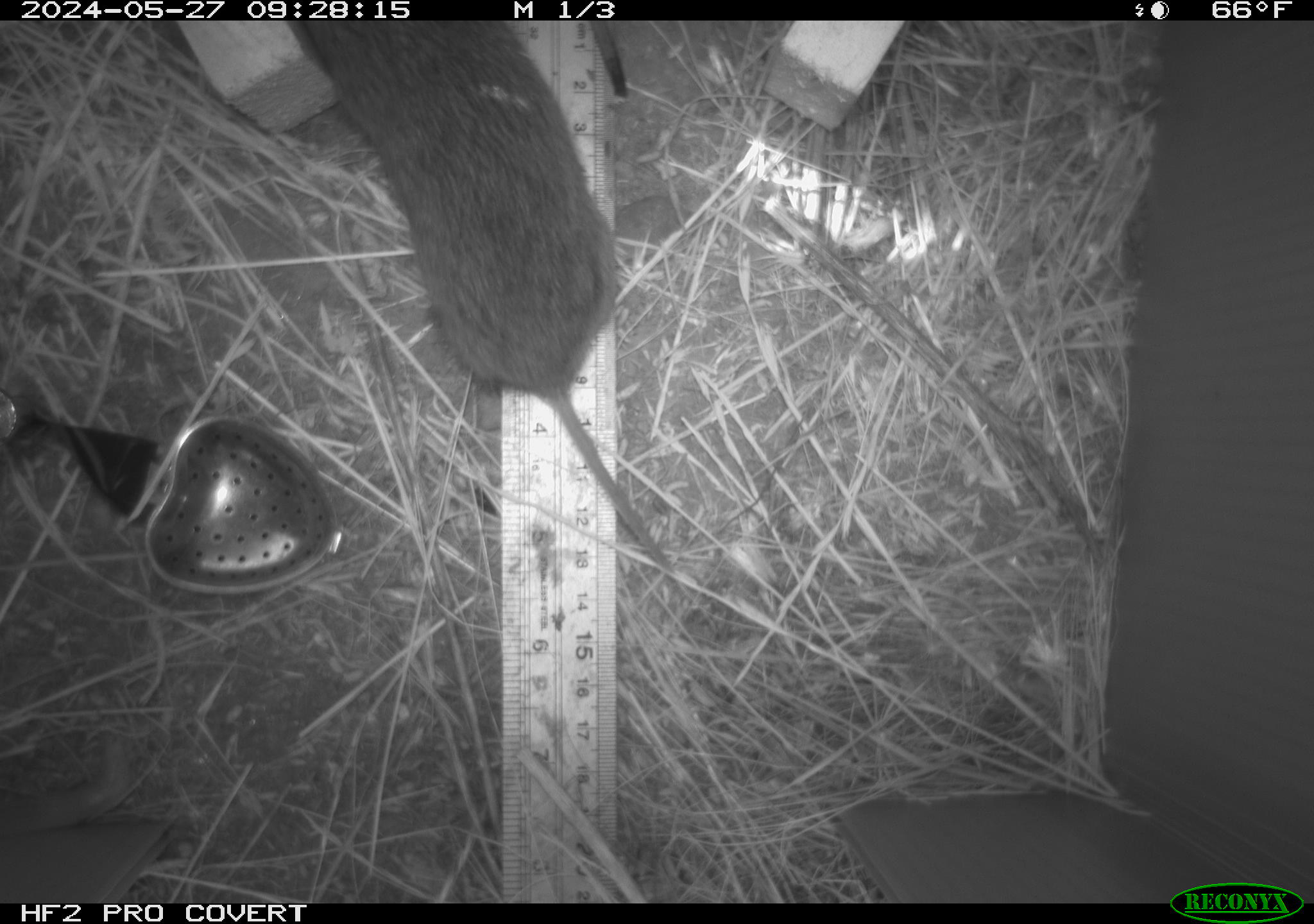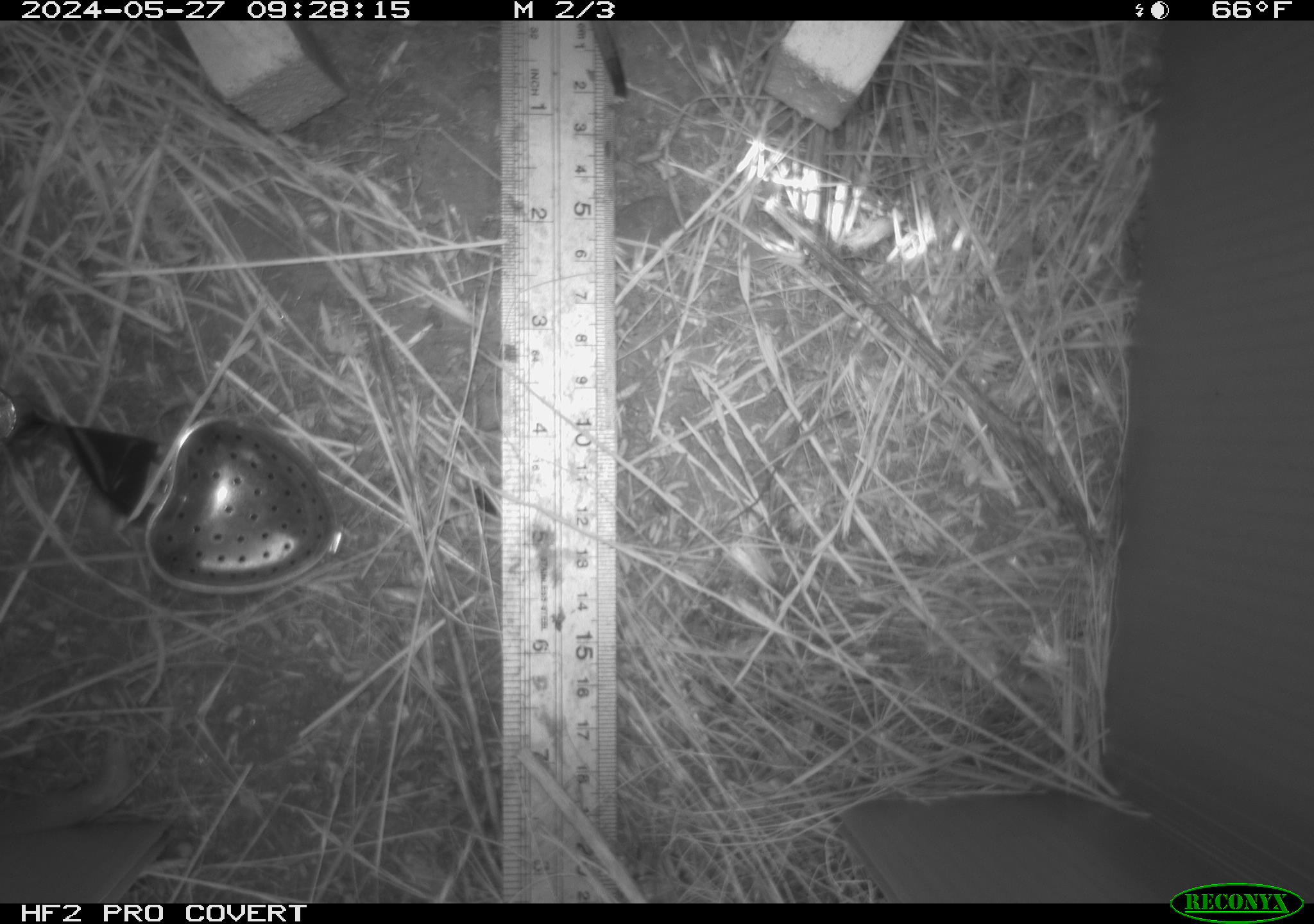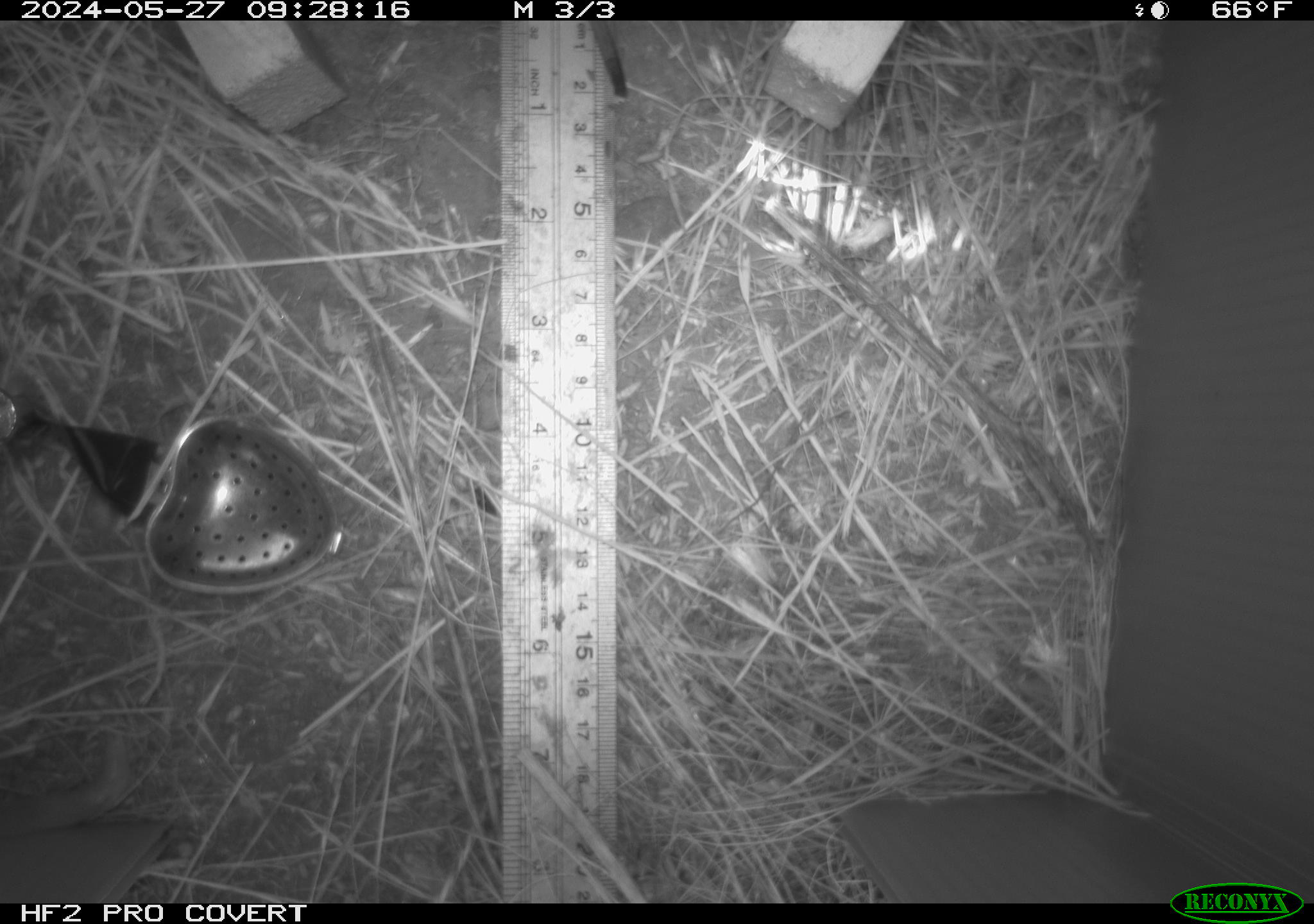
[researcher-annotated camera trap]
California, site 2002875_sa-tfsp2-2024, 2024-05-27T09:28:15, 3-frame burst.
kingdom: Animalia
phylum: Chordata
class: Mammalia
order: Rodentia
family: Cricetidae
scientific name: Arvicolinae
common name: voles, lemmings, and muskrats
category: arvicolinae subfamily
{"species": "arvicolinae subfamily (voles, lemmings, and muskrats) (Arvicolinae)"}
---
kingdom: Animalia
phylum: Mollusca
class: Gastropoda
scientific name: Gastropoda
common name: slug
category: slug species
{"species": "slug species (slug) (Gastropoda)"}